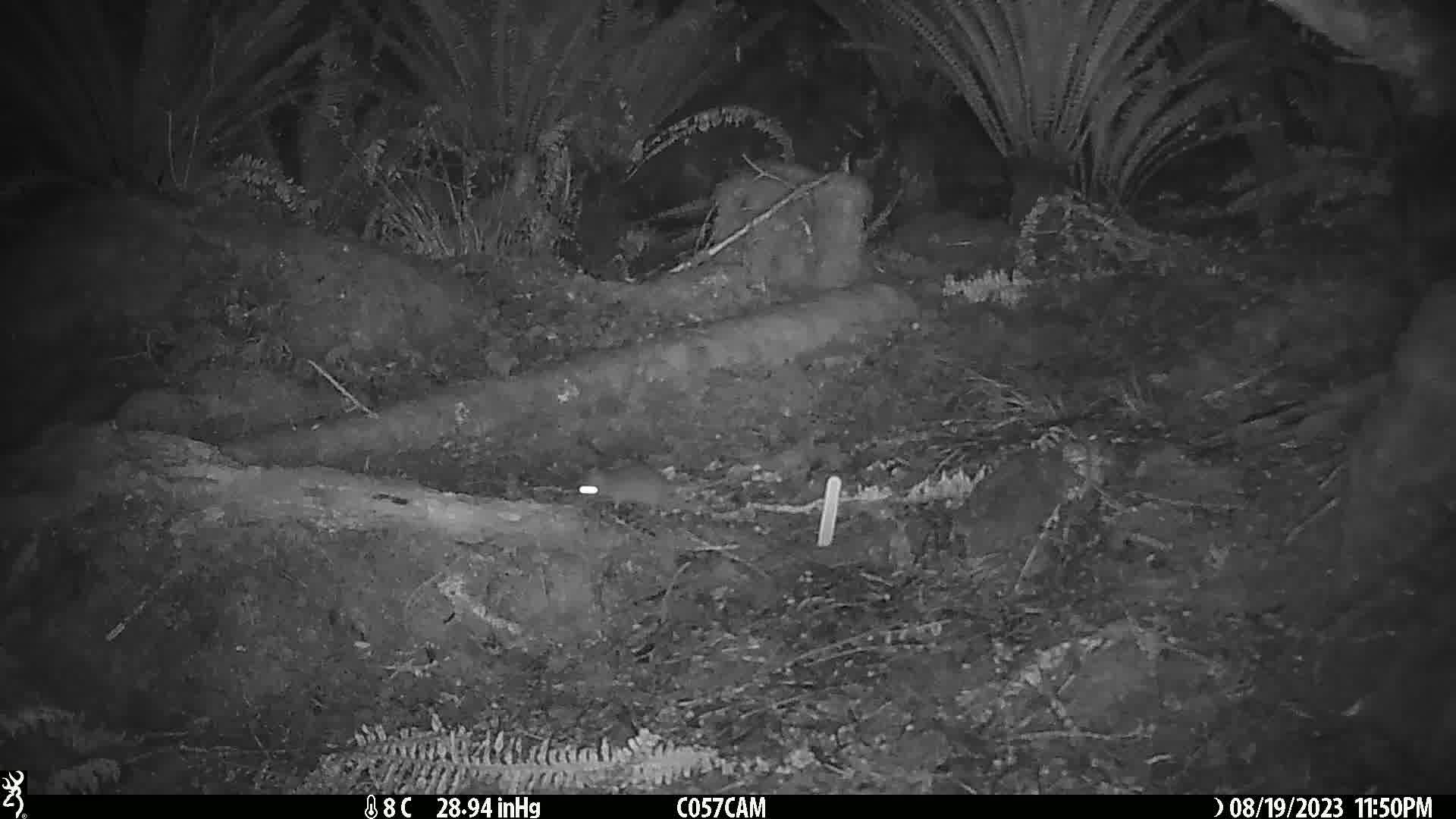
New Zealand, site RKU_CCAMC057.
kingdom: Animalia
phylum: Chordata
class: Mammalia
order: Rodentia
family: Muridae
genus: Rattus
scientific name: Rattus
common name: rat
Rat (Rattus).